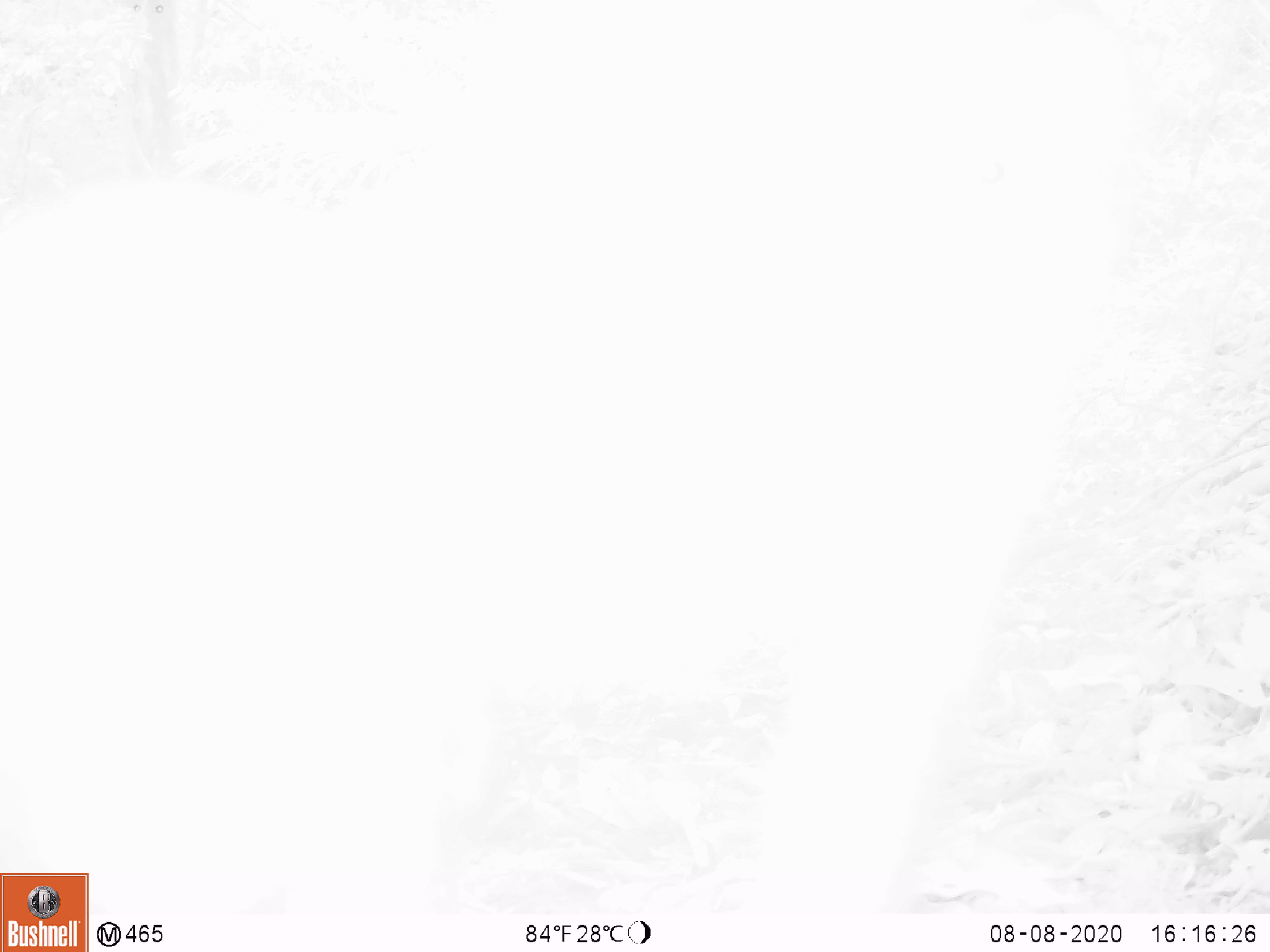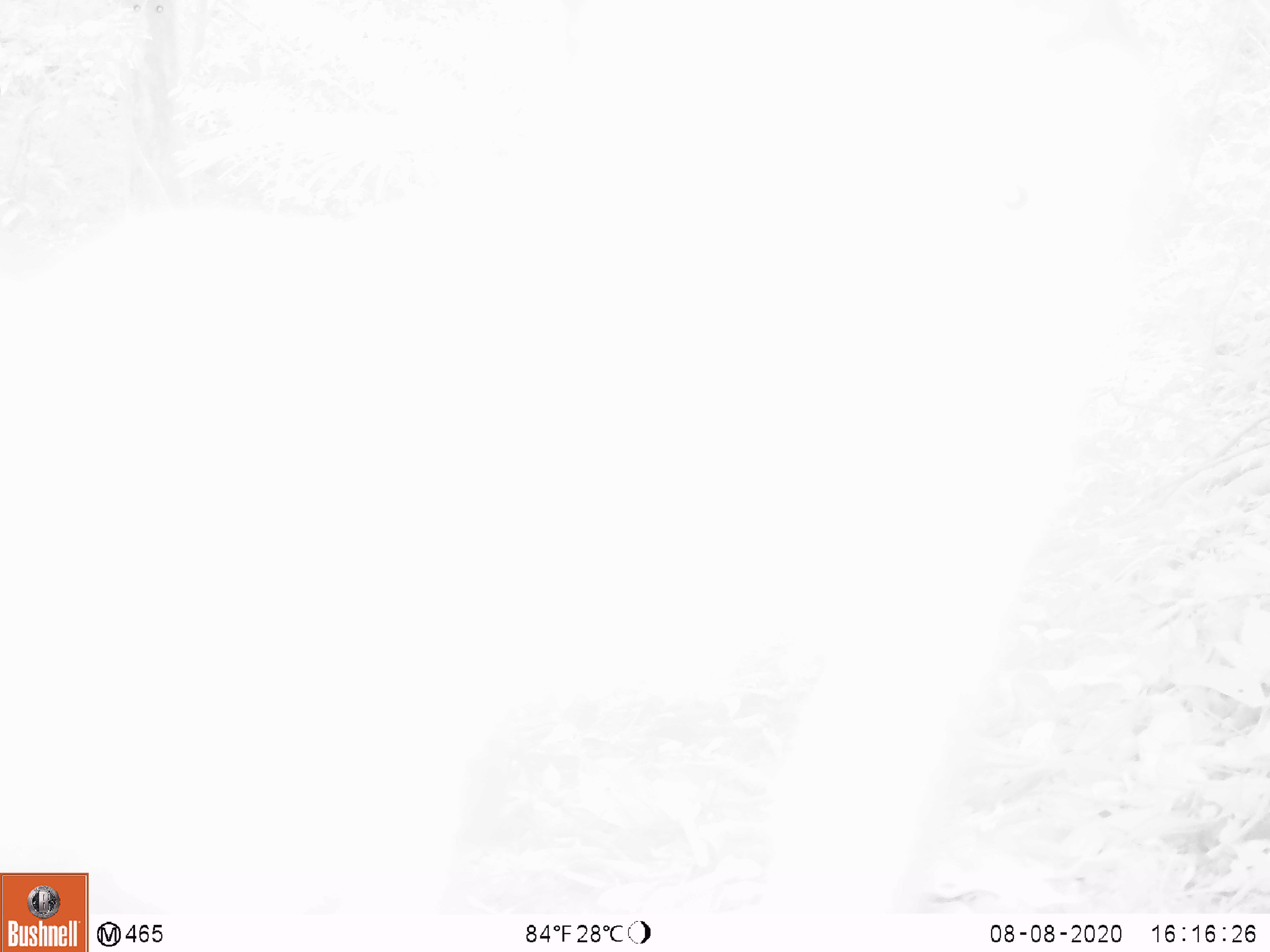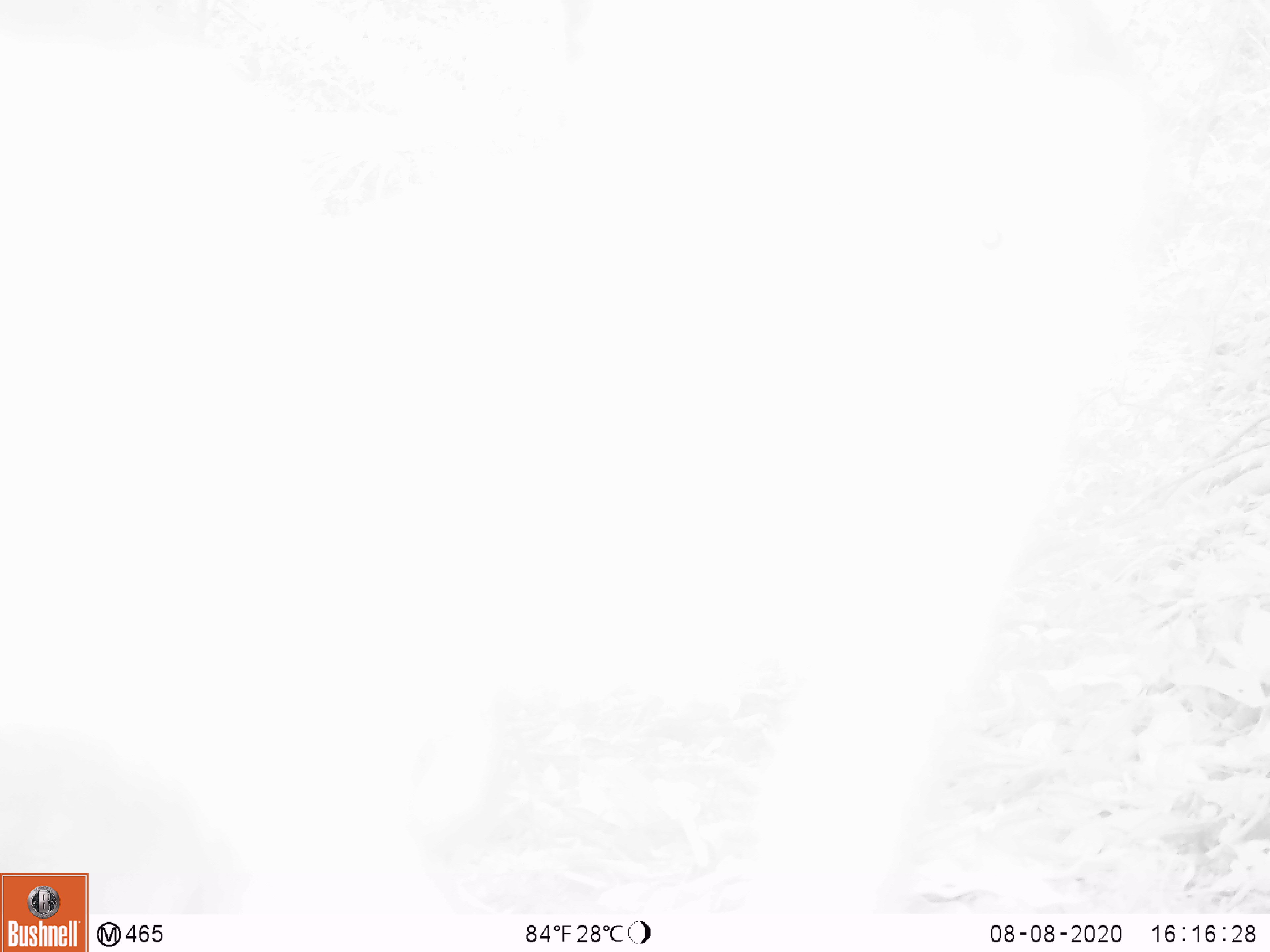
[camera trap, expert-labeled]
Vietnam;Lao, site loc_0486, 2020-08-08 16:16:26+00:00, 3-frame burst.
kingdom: Animalia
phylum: Chordata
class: Mammalia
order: Primates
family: Cercopithecidae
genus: Macaca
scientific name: Macaca nemestrina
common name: pig-tailed macaque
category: pig tailed macaque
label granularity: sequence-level